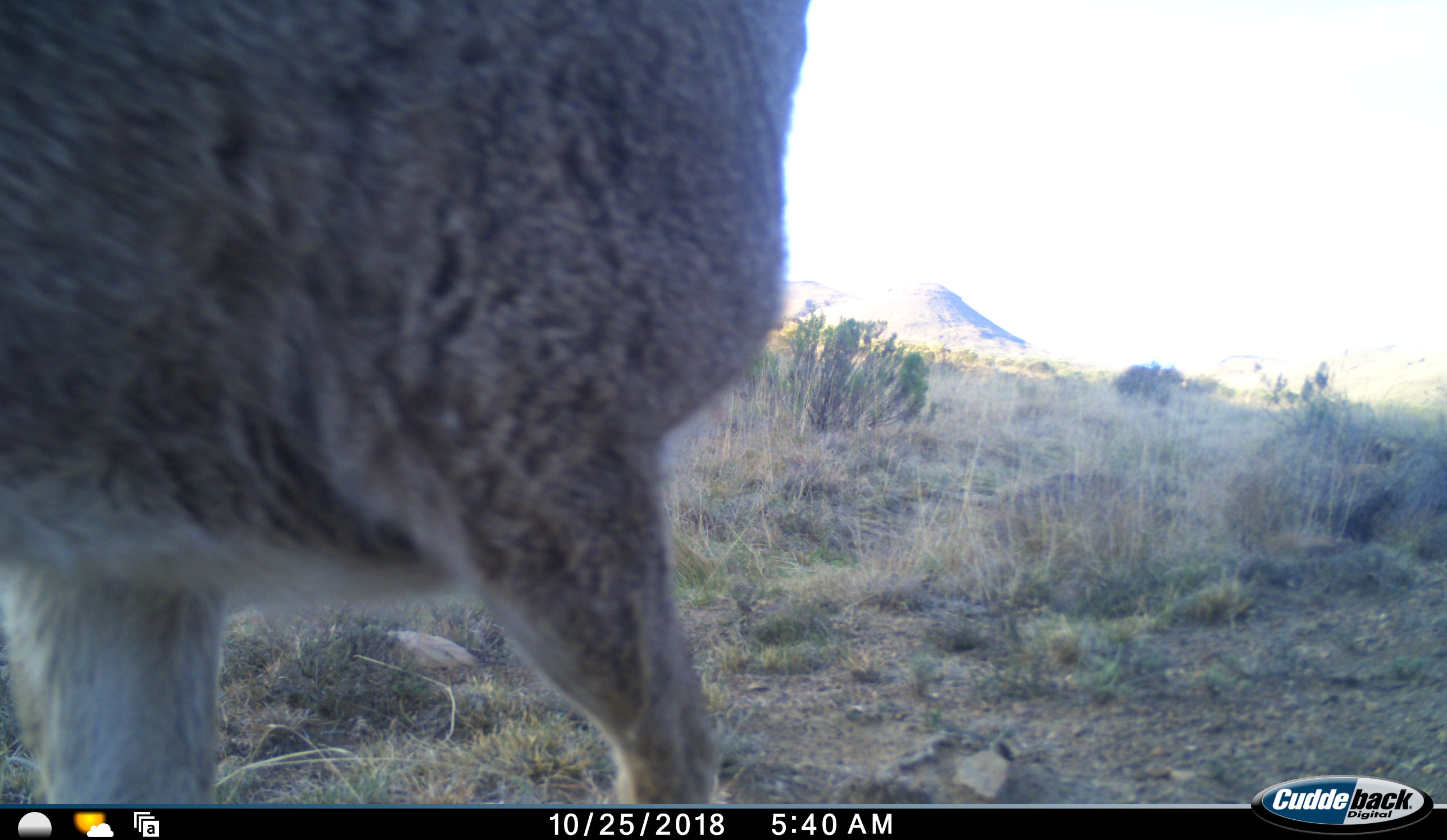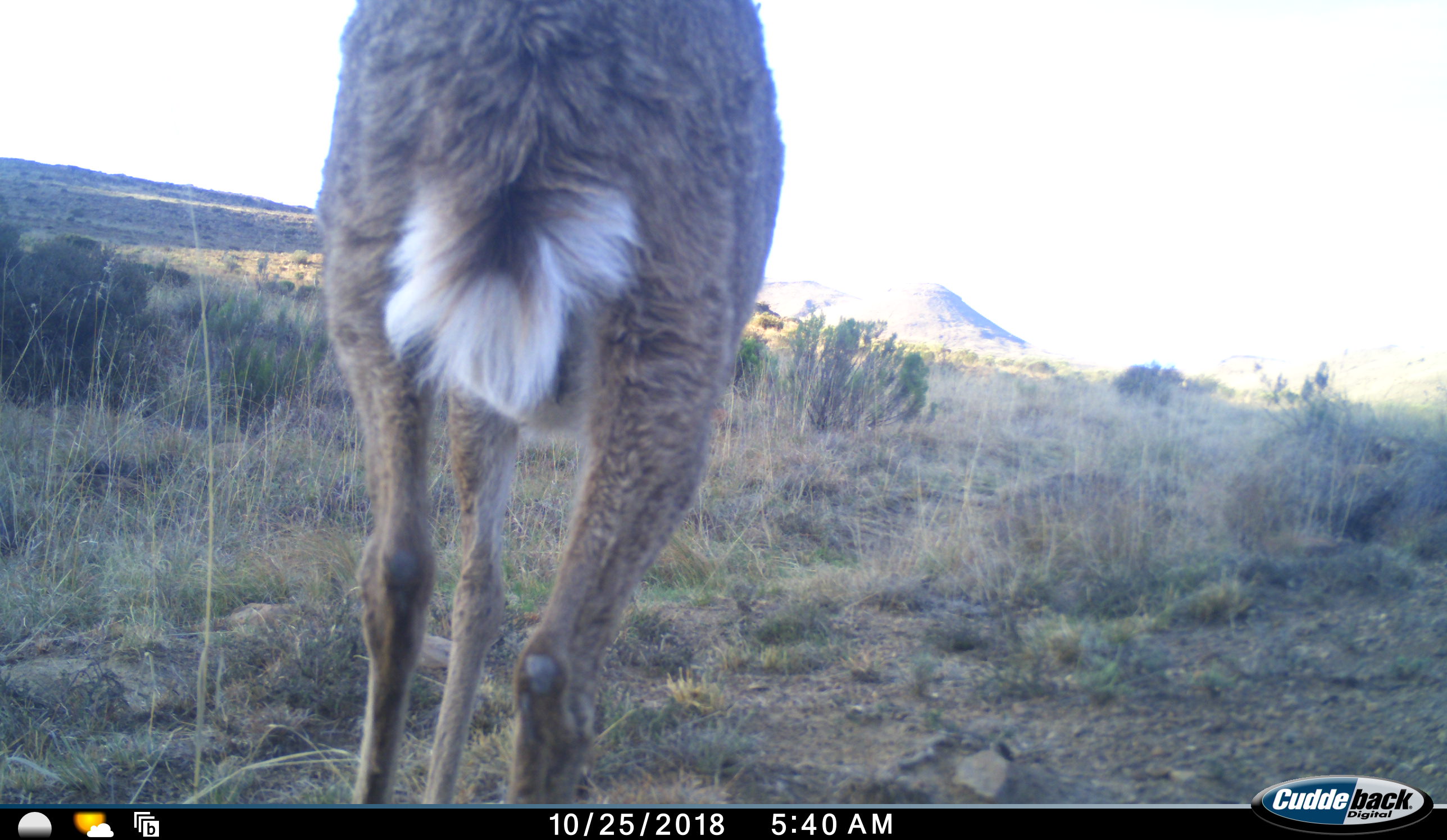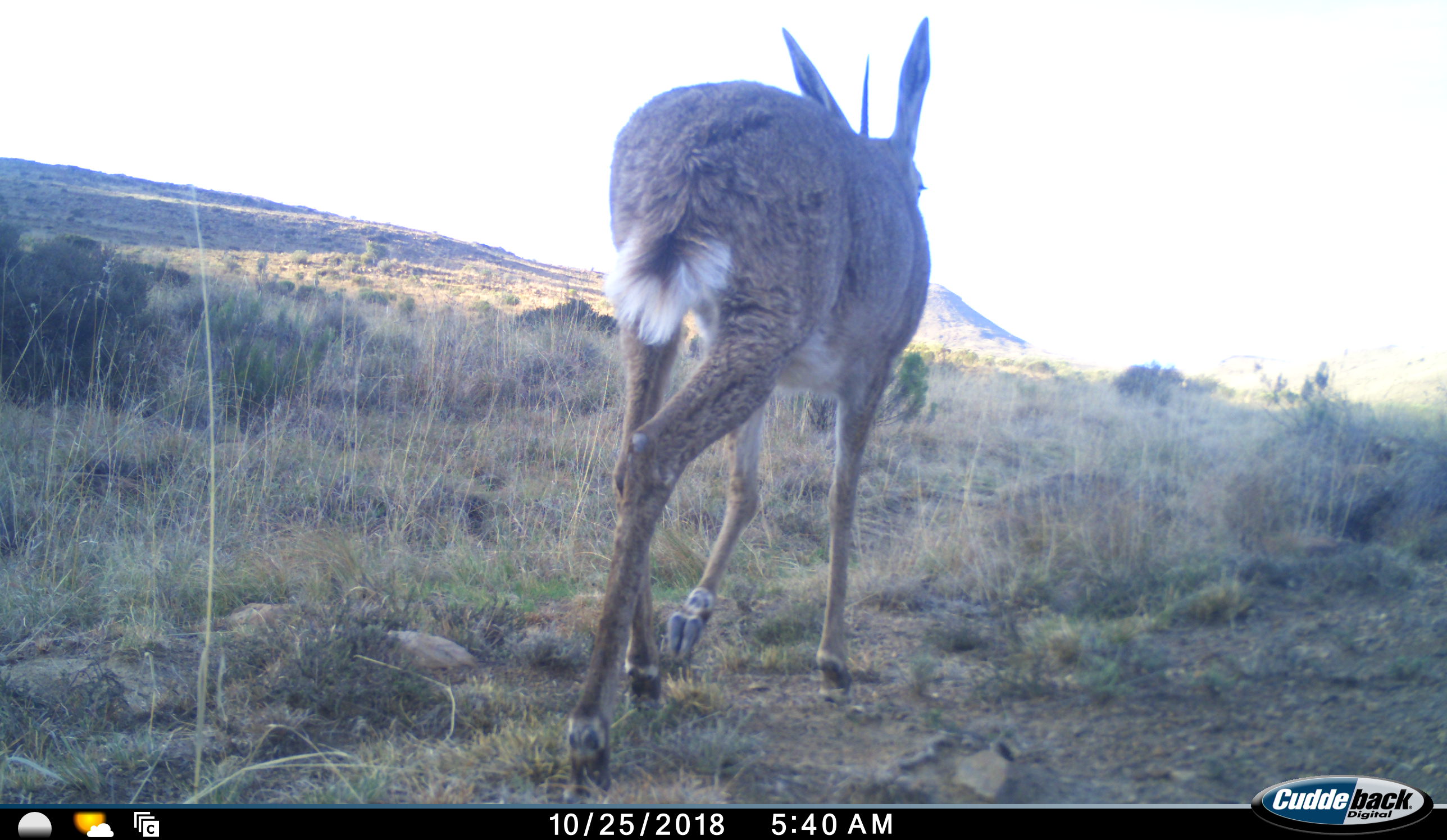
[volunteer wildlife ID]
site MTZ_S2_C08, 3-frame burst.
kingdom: Animalia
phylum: Chordata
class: Mammalia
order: Artiodactyla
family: Bovidae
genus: Pelea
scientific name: Pelea capreolus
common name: grey rhebok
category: rhebokgrey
Rhebokgrey (grey rhebok) (Pelea capreolus), count 1. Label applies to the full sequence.